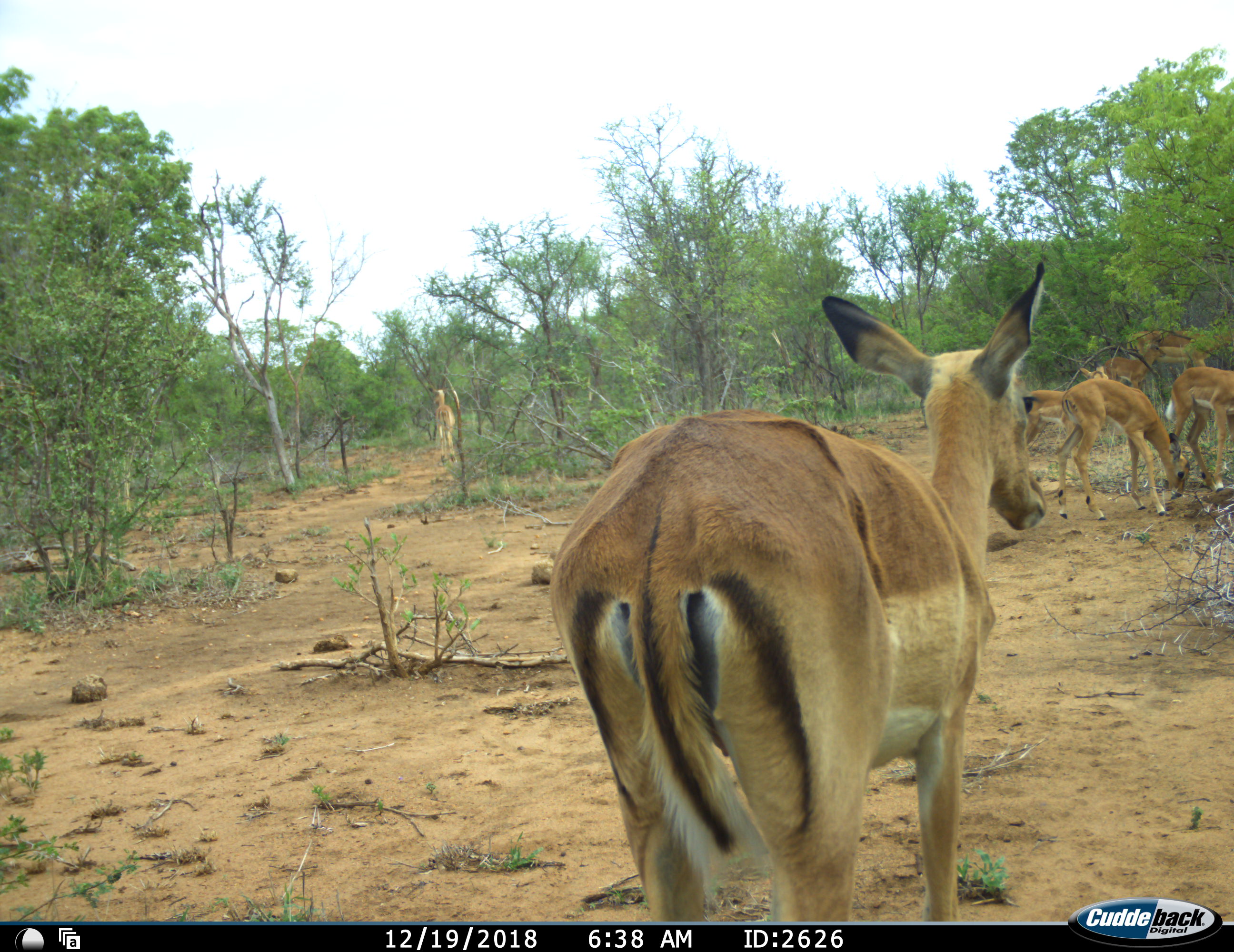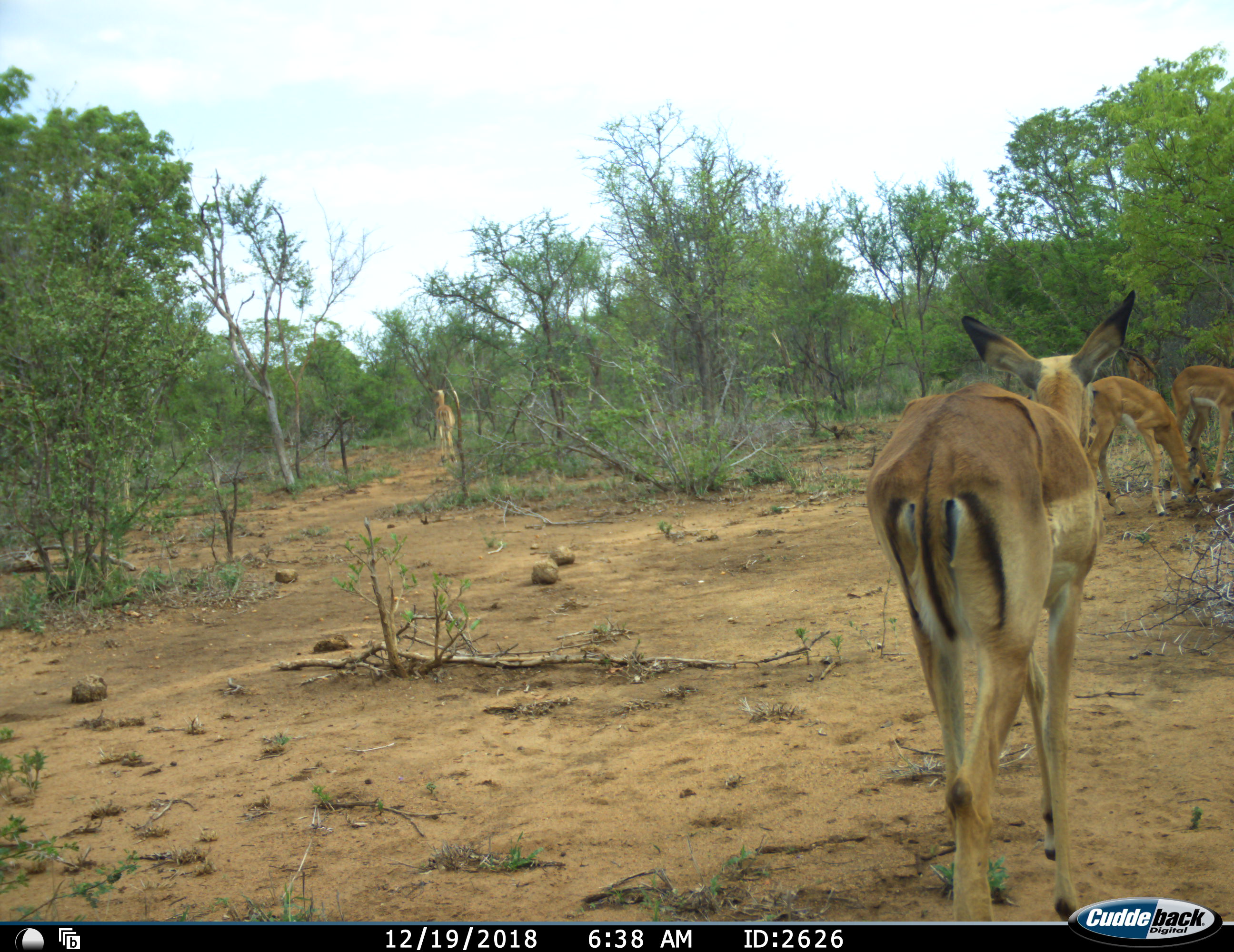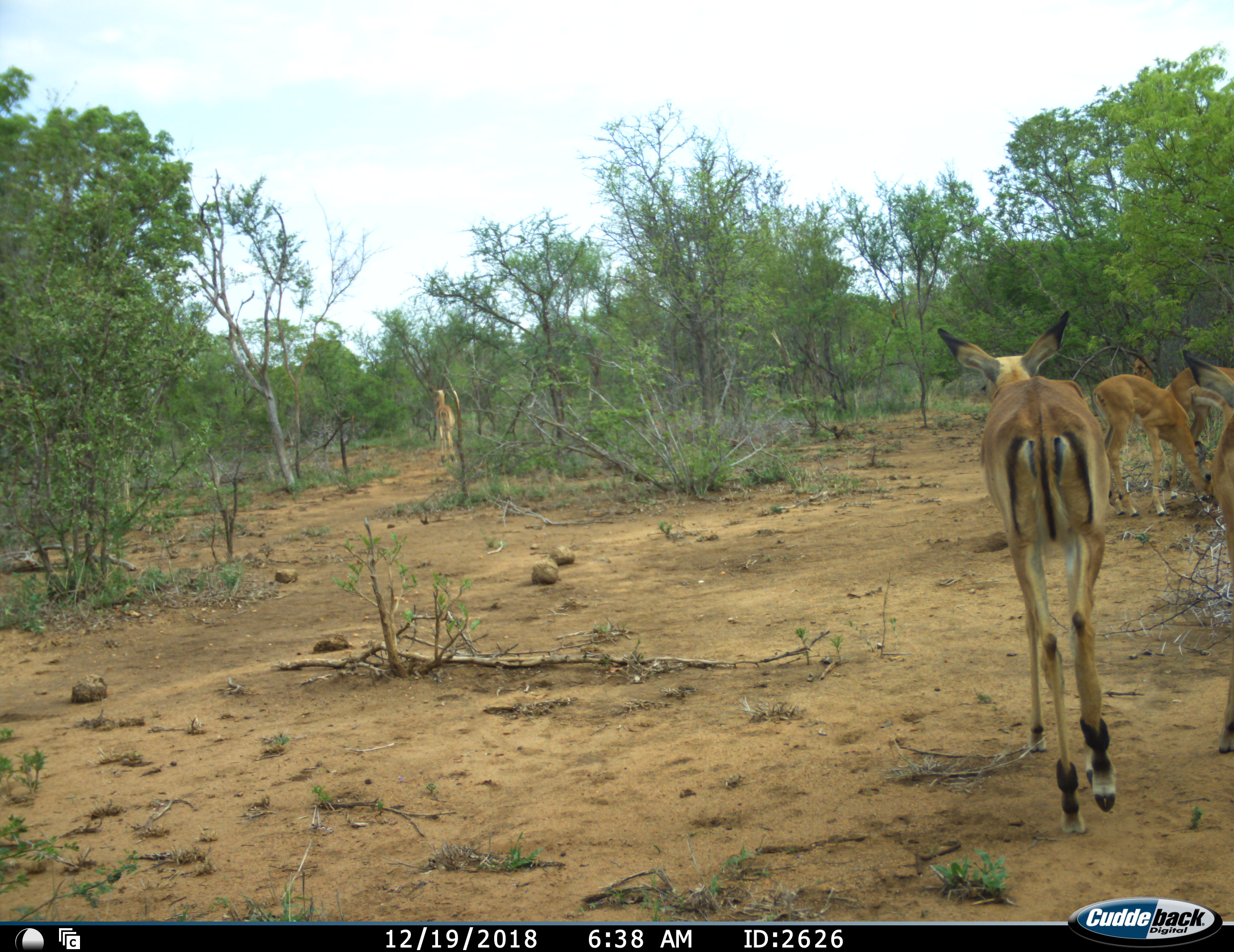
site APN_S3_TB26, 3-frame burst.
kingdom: Animalia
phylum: Chordata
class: Mammalia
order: Artiodactyla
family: Bovidae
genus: Aepyceros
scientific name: Aepyceros melampus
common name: impala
Impala (Aepyceros melampus), count 8. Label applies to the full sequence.